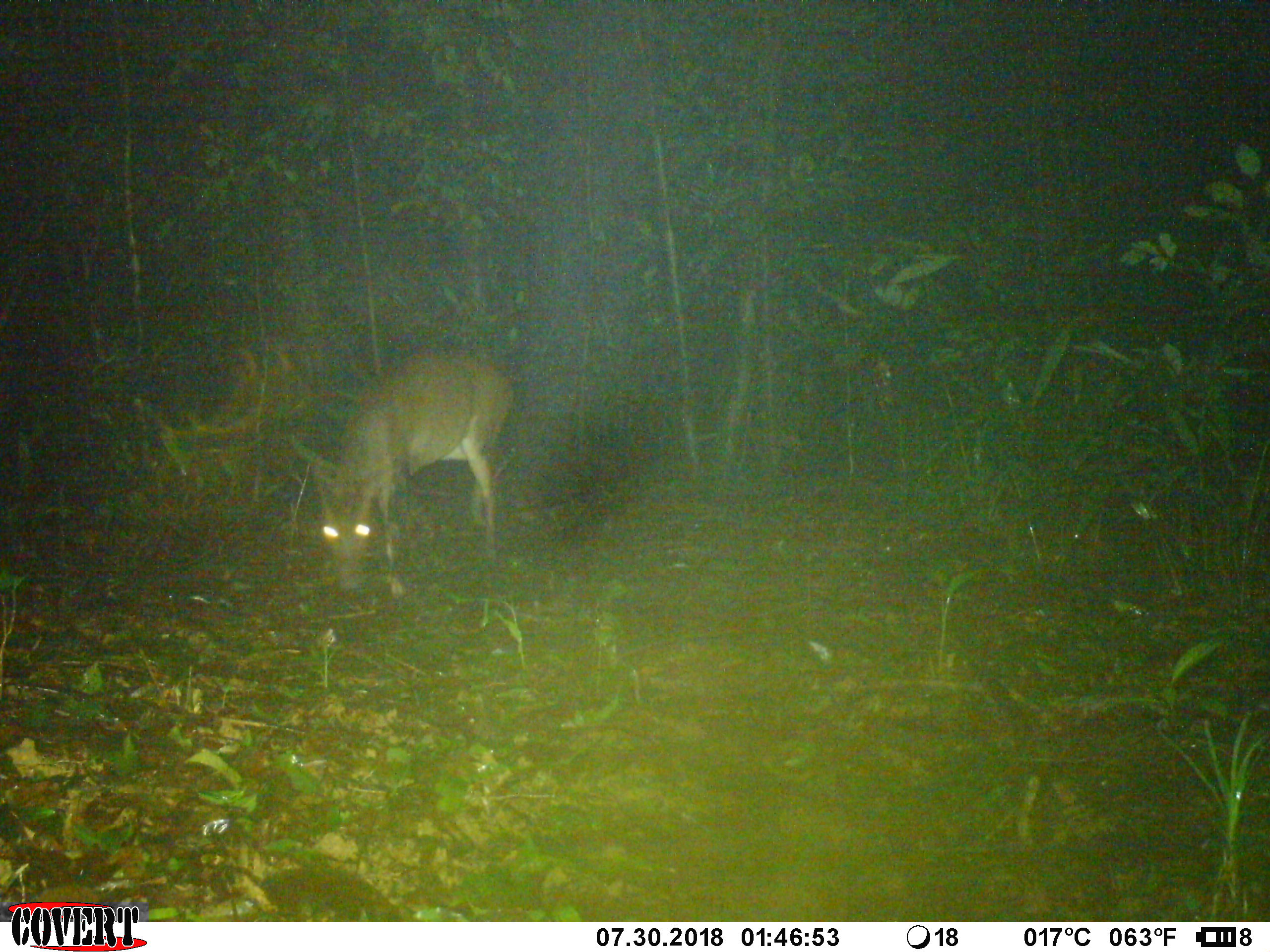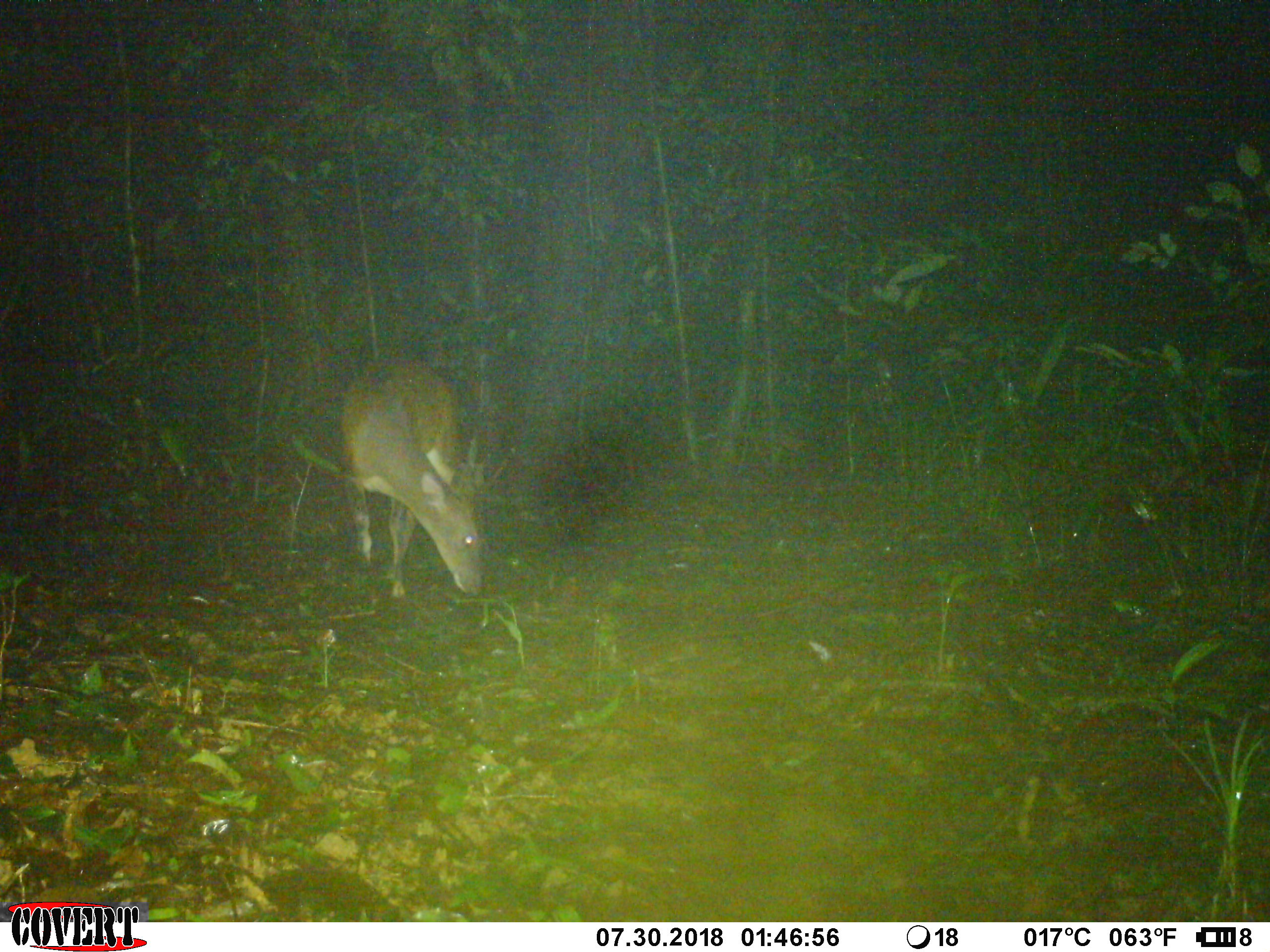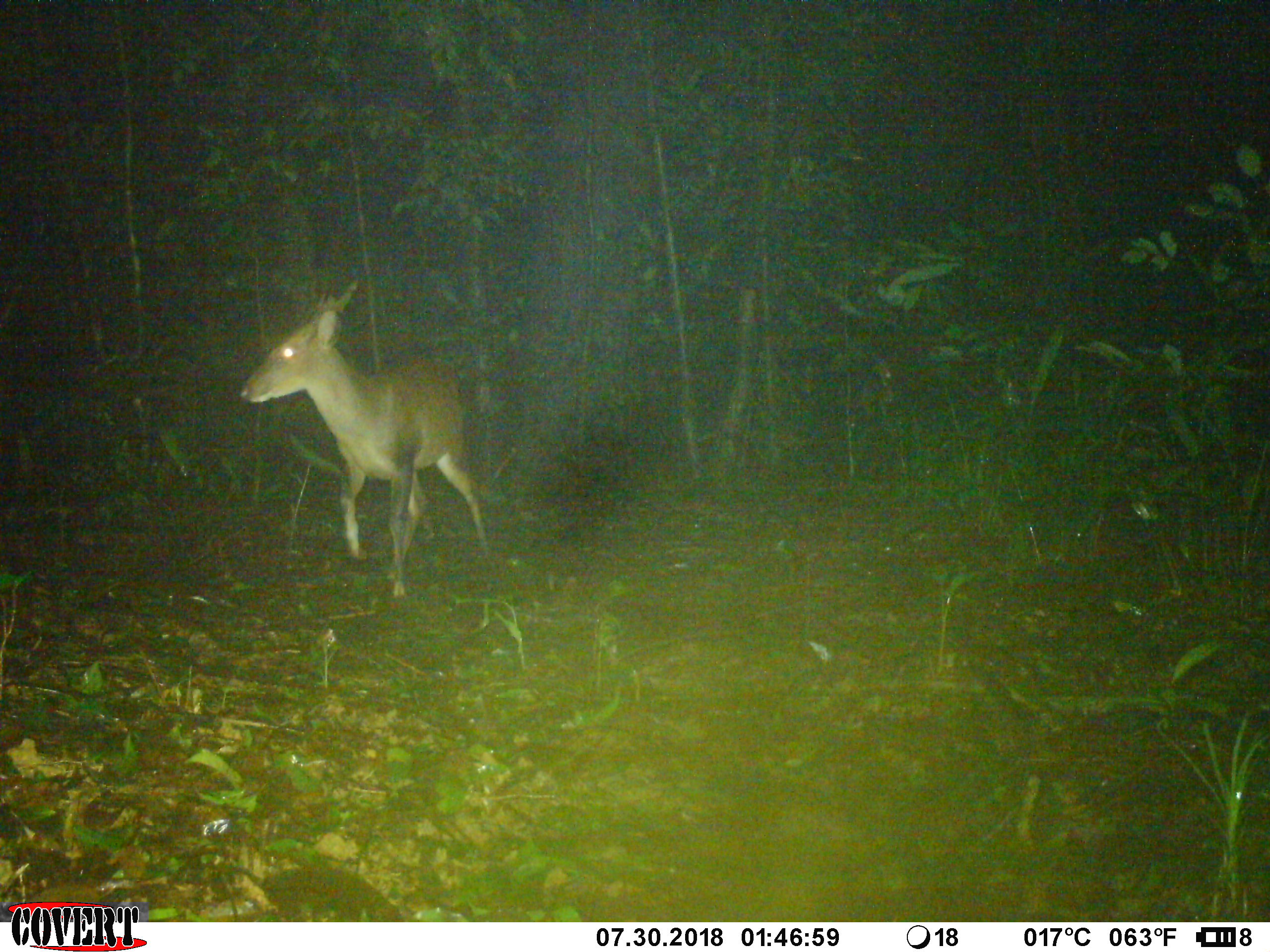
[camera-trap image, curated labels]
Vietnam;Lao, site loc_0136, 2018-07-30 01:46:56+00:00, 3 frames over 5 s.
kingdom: Animalia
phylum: Chordata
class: Mammalia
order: Artiodactyla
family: Cervidae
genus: Muntiacus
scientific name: Muntiacus vuquangensis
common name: large-antlered muntjac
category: large antlered muntjac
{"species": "large antlered muntjac (large-antlered muntjac) (Muntiacus vuquangensis)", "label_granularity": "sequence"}